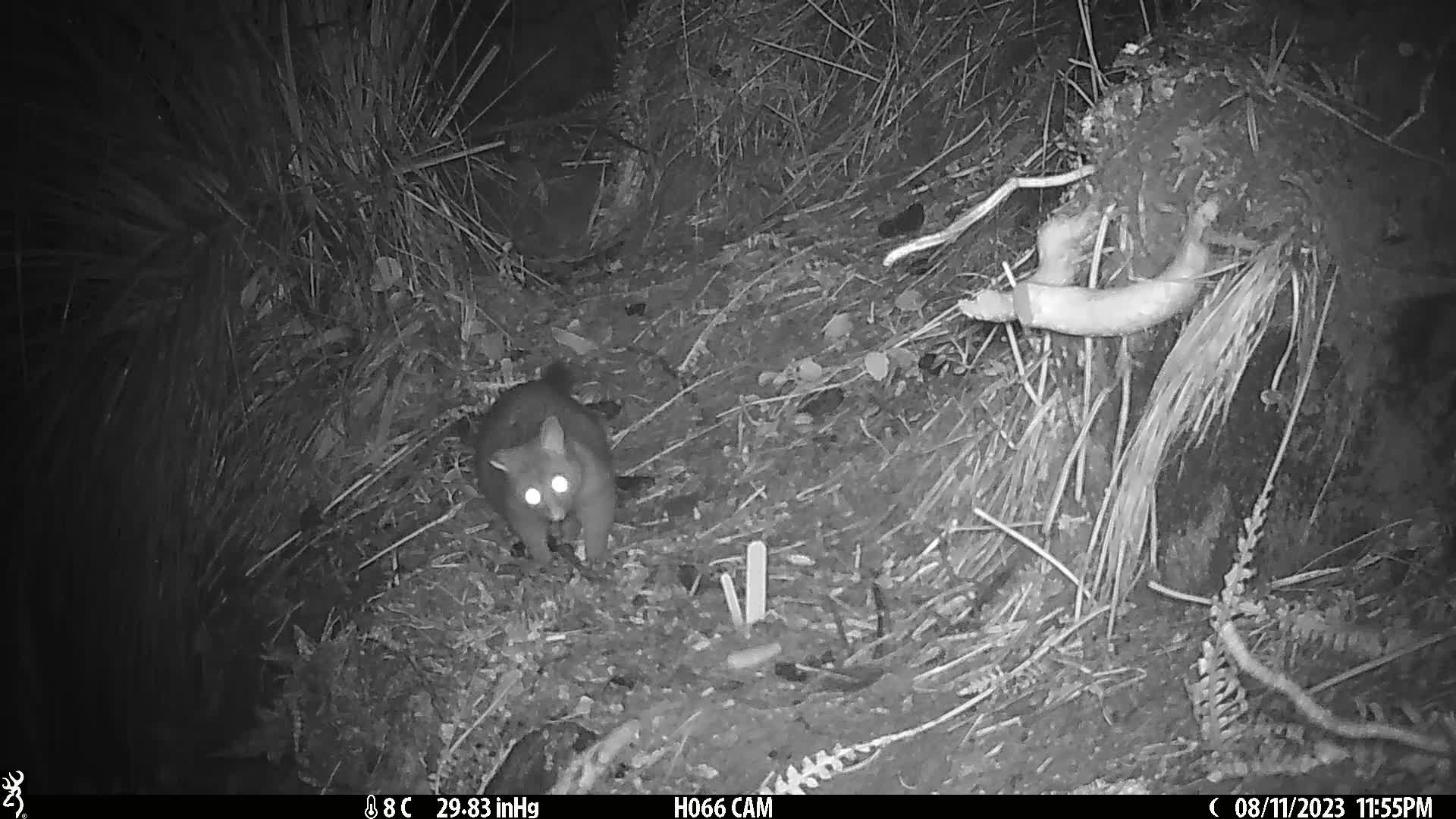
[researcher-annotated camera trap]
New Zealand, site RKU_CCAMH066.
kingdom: Animalia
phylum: Chordata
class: Mammalia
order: Diprotodontia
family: Phalangeridae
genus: Trichosurus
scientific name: Trichosurus vulpecula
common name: common brushtail possum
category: possum